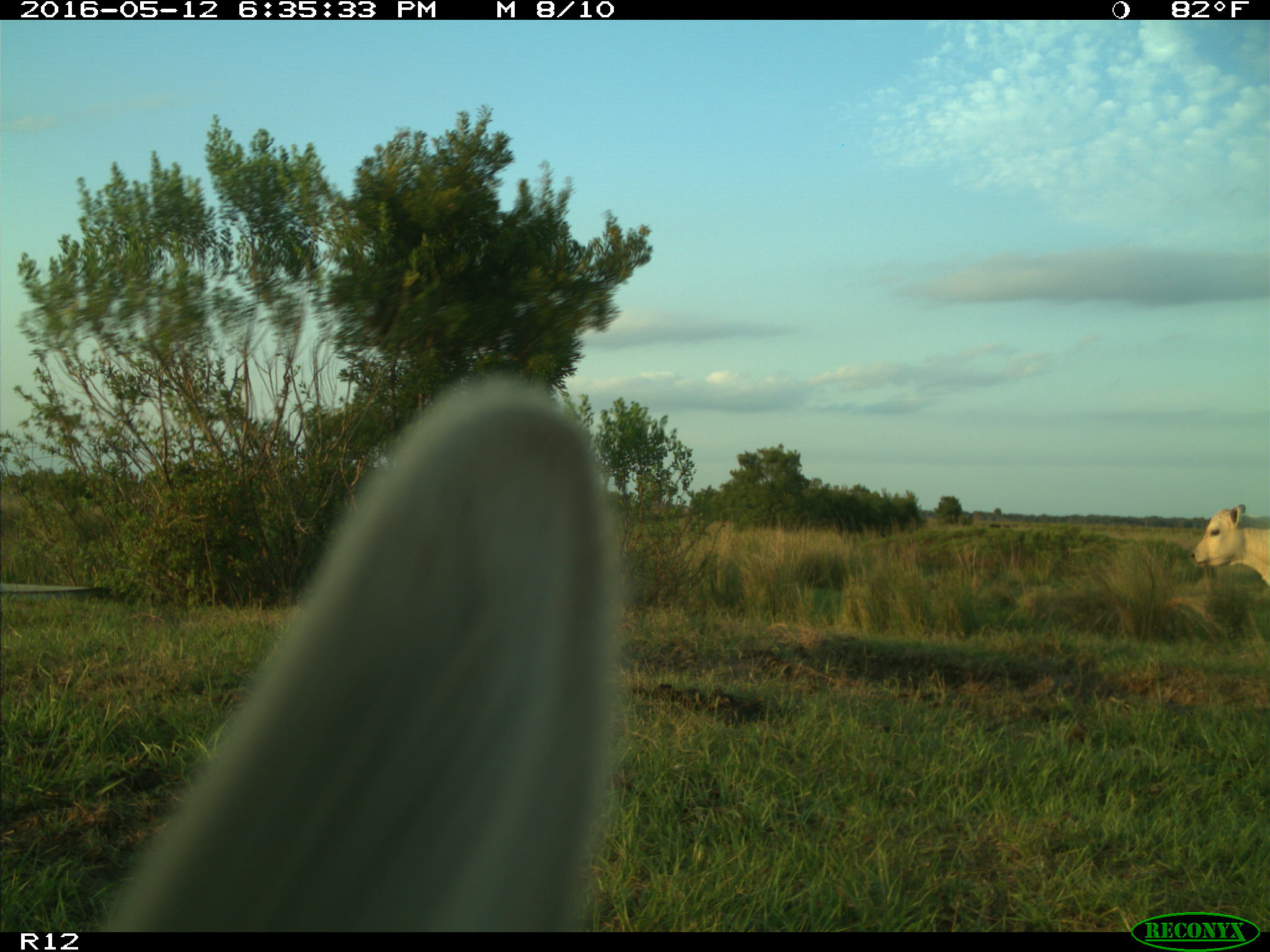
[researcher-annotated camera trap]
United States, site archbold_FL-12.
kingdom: Animalia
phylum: Chordata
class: Mammalia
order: Artiodactyla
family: Bovidae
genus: Bos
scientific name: Bos taurus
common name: domestic cow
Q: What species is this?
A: Bos taurus (domestic cow).